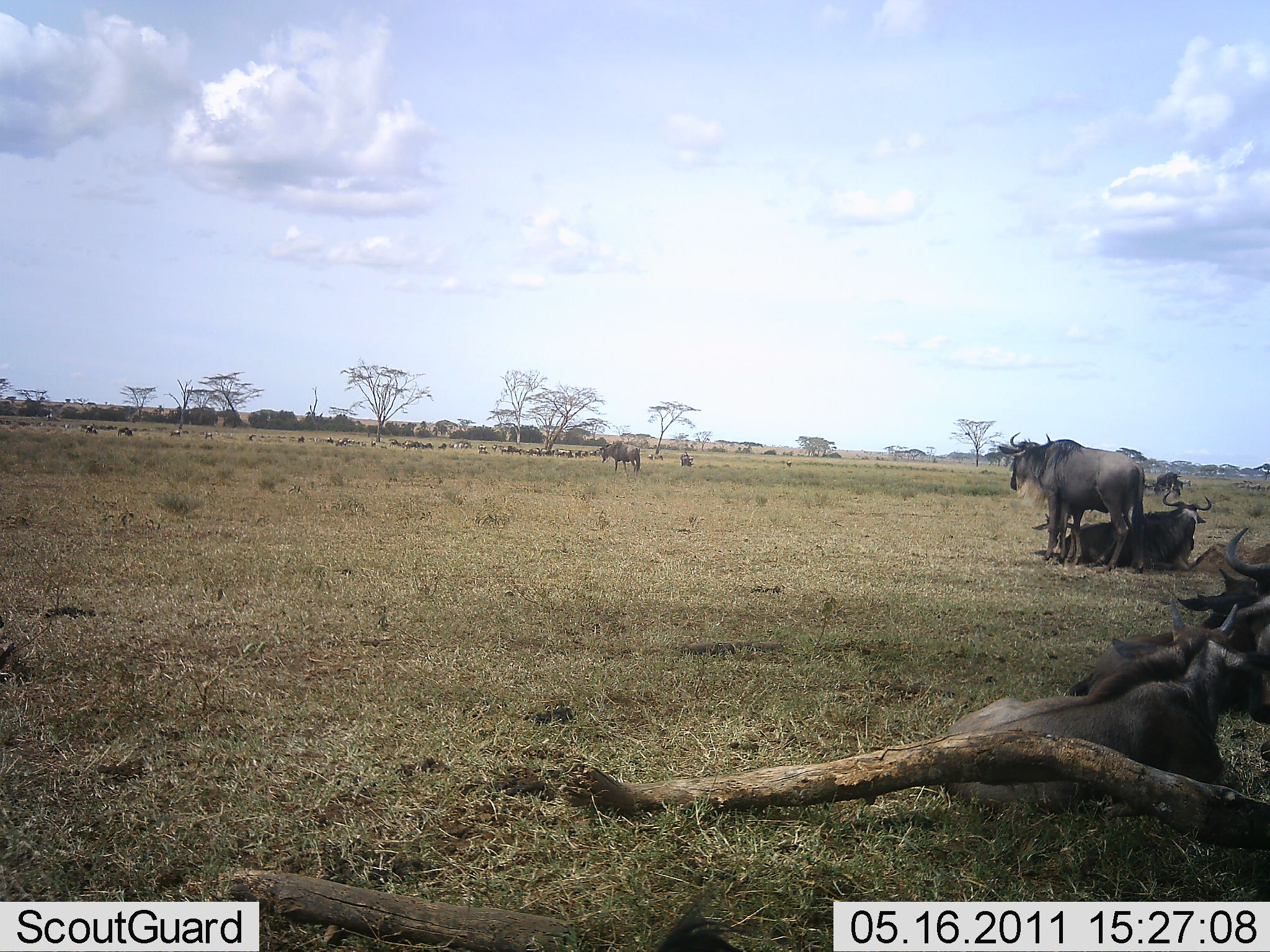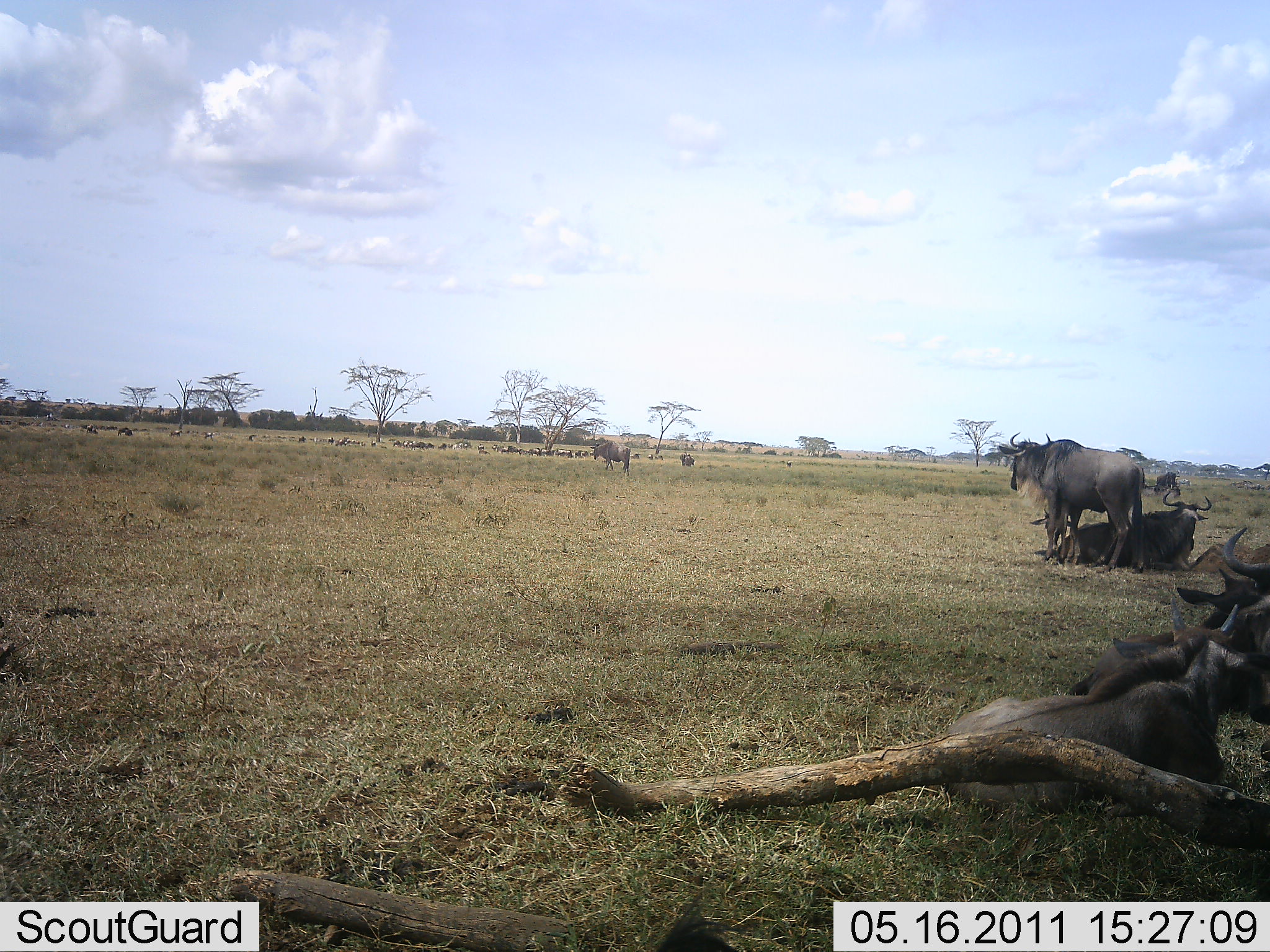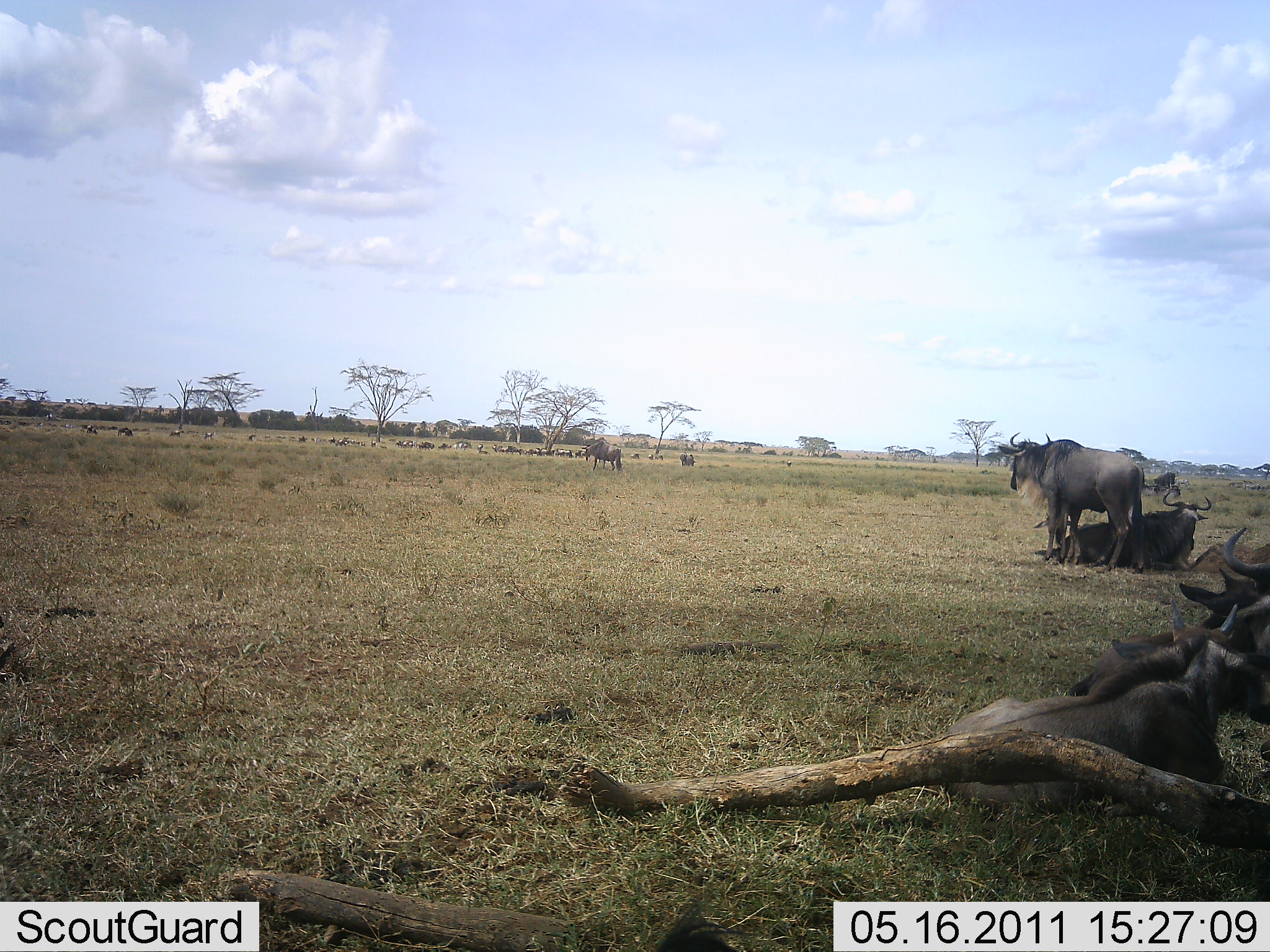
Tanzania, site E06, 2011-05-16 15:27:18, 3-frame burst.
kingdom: Animalia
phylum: Chordata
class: Mammalia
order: Artiodactyla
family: Bovidae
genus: Connochaetes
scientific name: Connochaetes taurinus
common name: blue wildebeest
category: wildebeest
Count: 11-50.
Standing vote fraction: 91%.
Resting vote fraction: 91%.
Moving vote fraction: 27%.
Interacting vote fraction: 27%.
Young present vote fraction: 18%.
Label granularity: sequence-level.